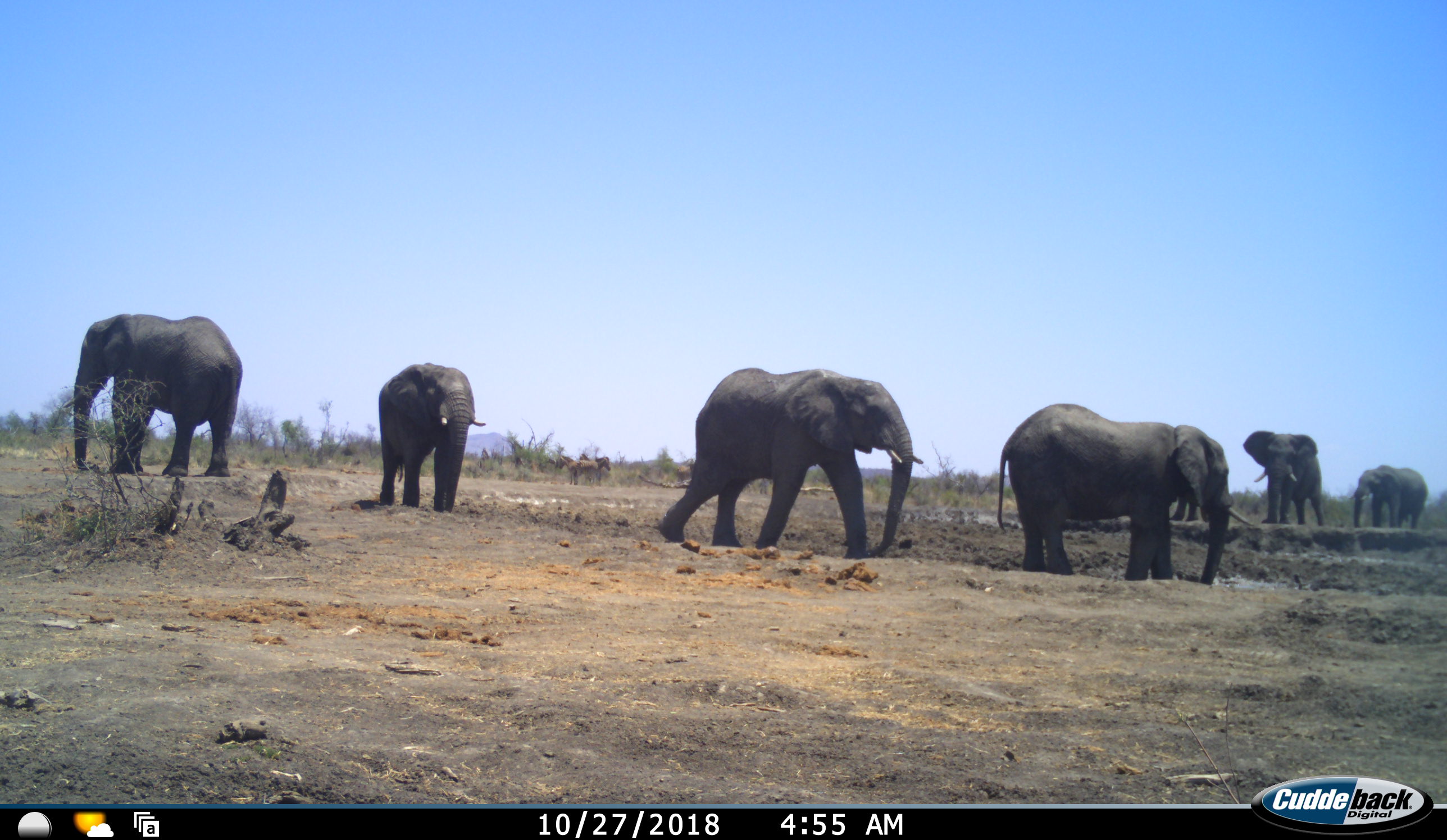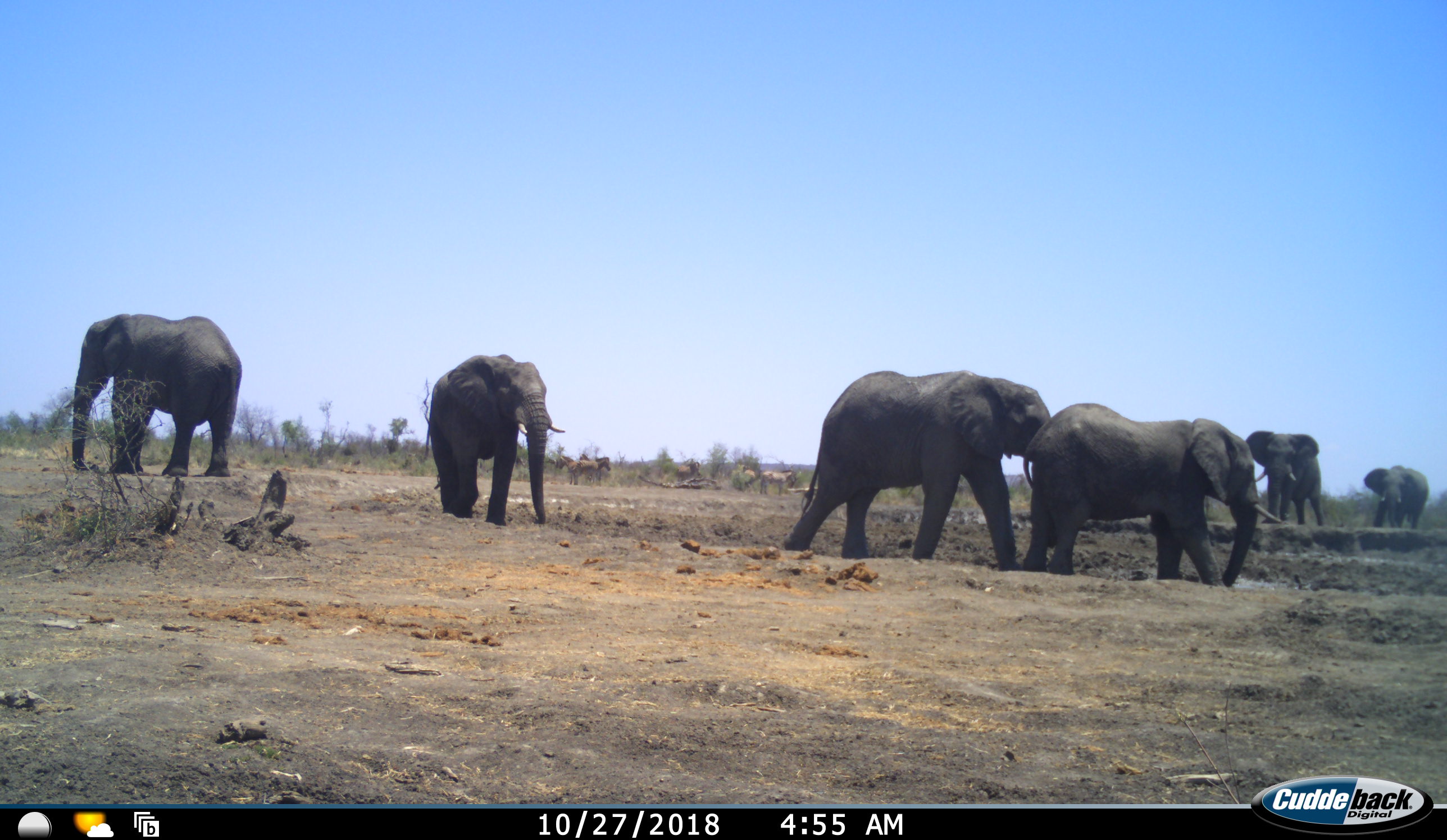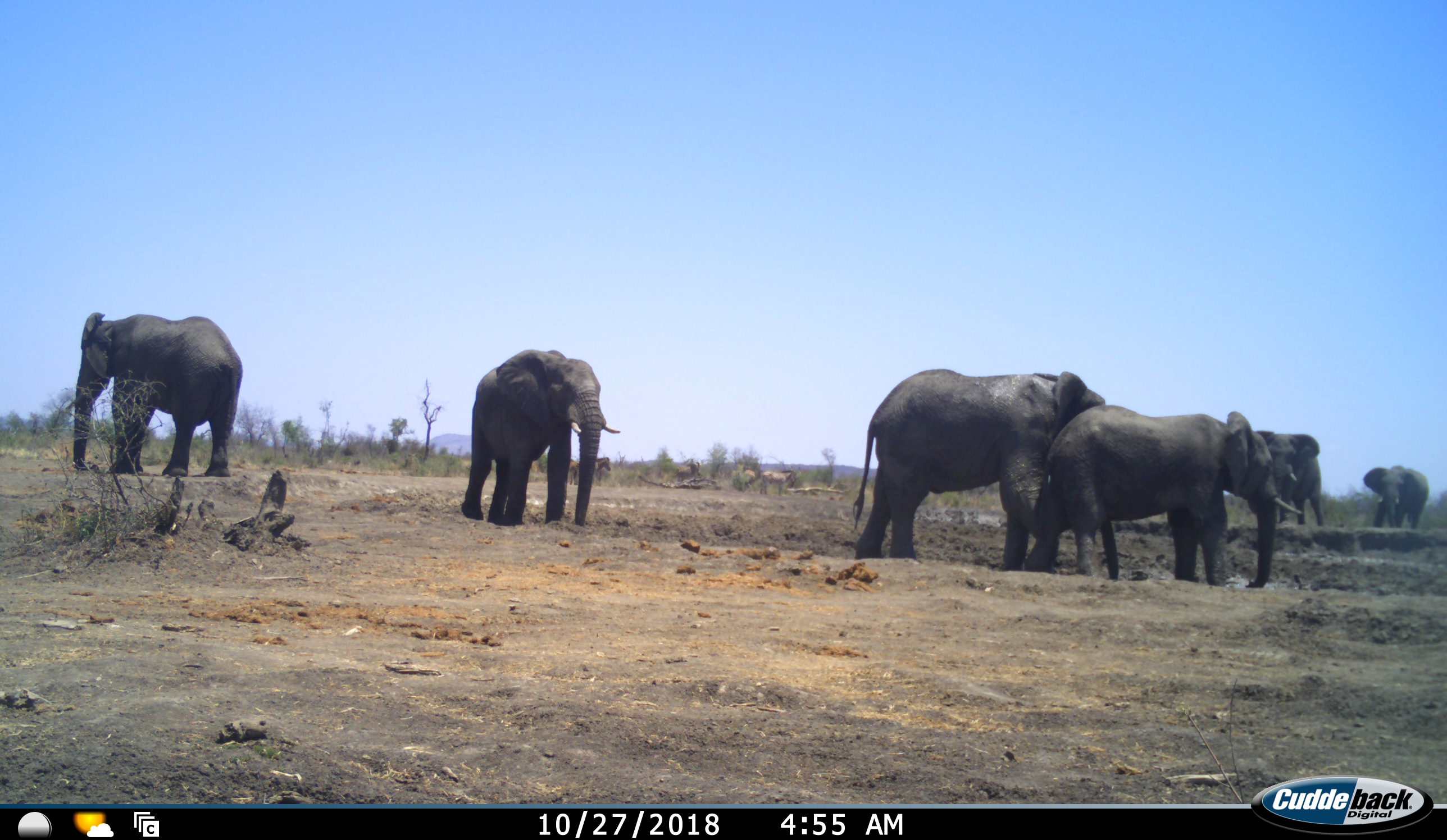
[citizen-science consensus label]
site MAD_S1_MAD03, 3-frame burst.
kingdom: Animalia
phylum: Chordata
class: Mammalia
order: Proboscidea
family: Elephantidae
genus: Loxodonta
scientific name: Loxodonta africana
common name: african bush elephant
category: elephant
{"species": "elephant (african bush elephant) (Loxodonta africana)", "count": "7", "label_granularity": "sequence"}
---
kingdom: Animalia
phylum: Chordata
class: Mammalia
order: Perissodactyla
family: Equidae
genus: Equus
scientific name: Equus quagga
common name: plains zebra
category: zebraplains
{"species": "zebraplains (plains zebra) (Equus quagga)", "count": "5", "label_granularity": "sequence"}